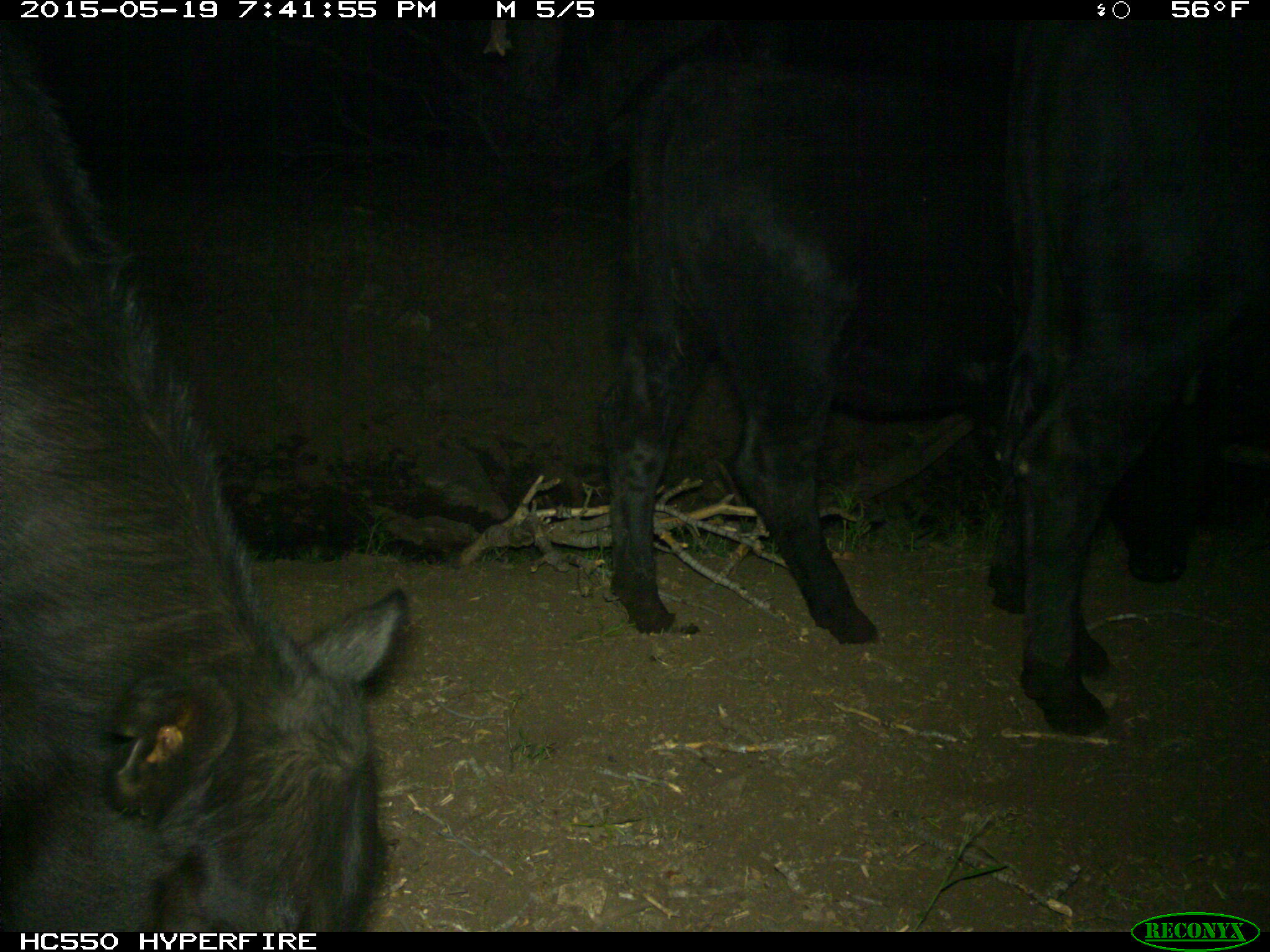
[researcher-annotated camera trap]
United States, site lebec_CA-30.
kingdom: Animalia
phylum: Chordata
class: Mammalia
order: Artiodactyla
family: Bovidae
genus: Bos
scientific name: Bos taurus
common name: domestic cow